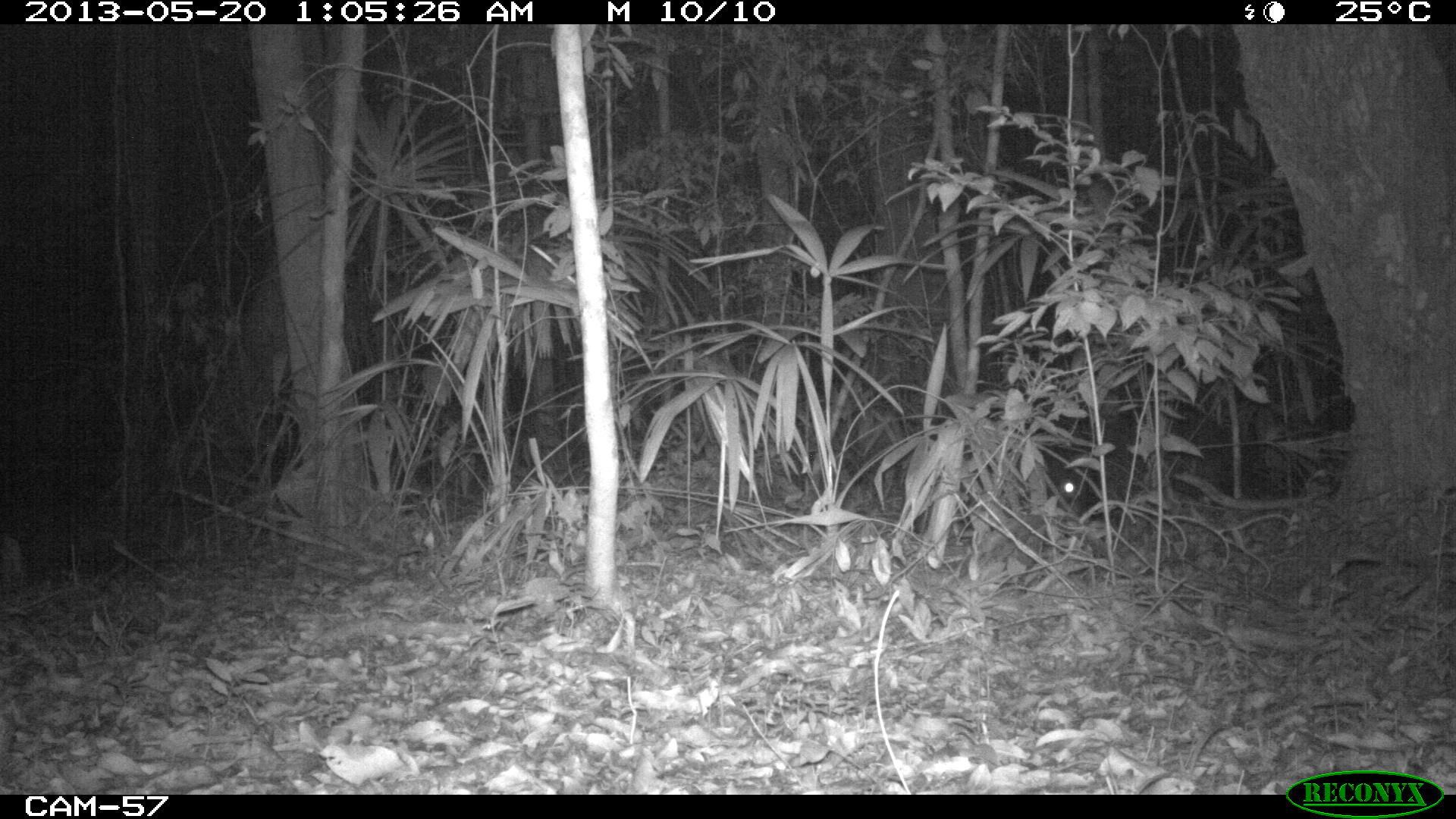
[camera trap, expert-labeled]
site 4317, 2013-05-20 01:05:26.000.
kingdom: Animalia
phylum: Chordata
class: Mammalia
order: Artiodactyla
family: Tayassuidae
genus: Tayassu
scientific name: Tayassu pecari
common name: white-lipped peccary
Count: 5.